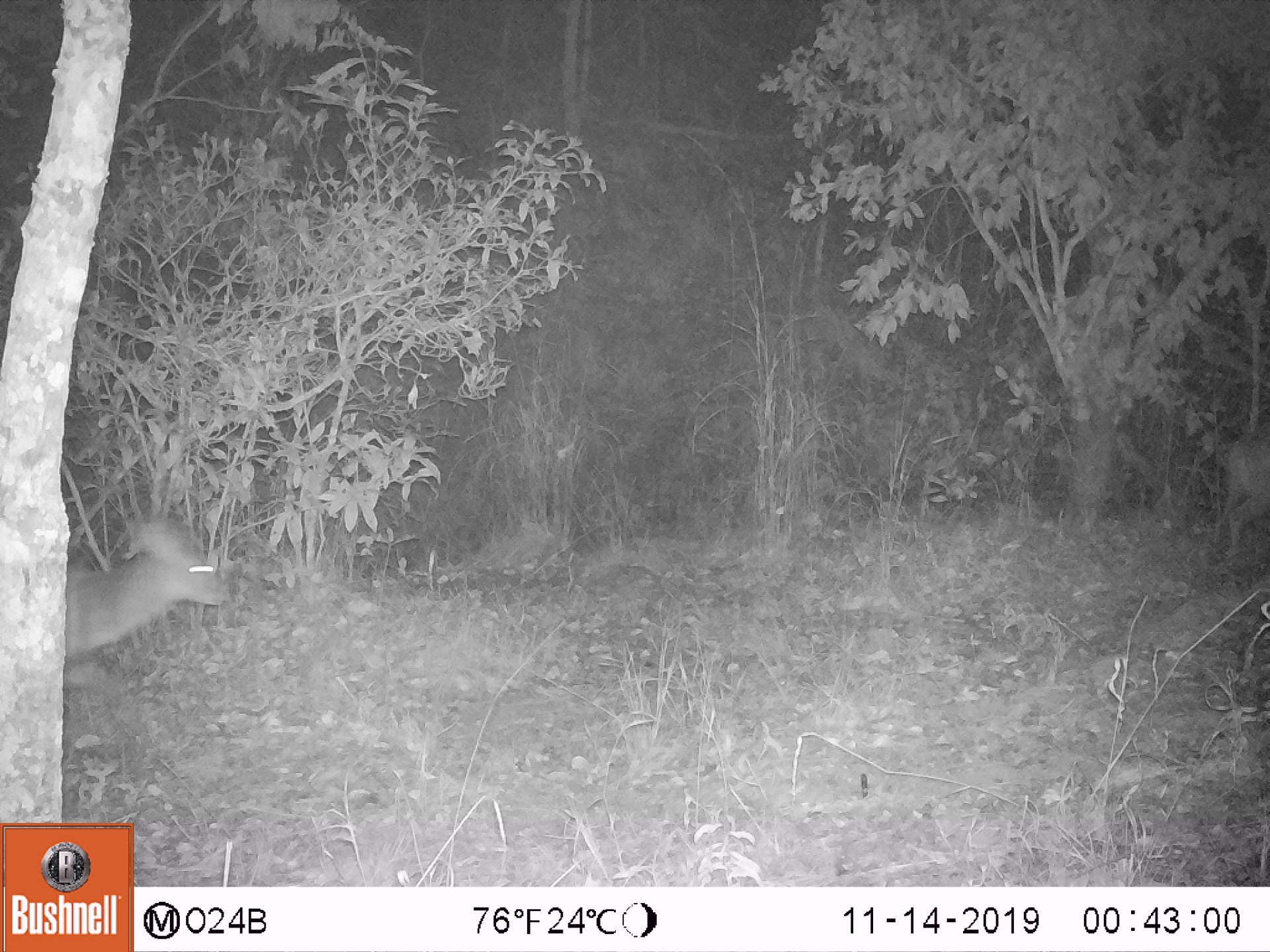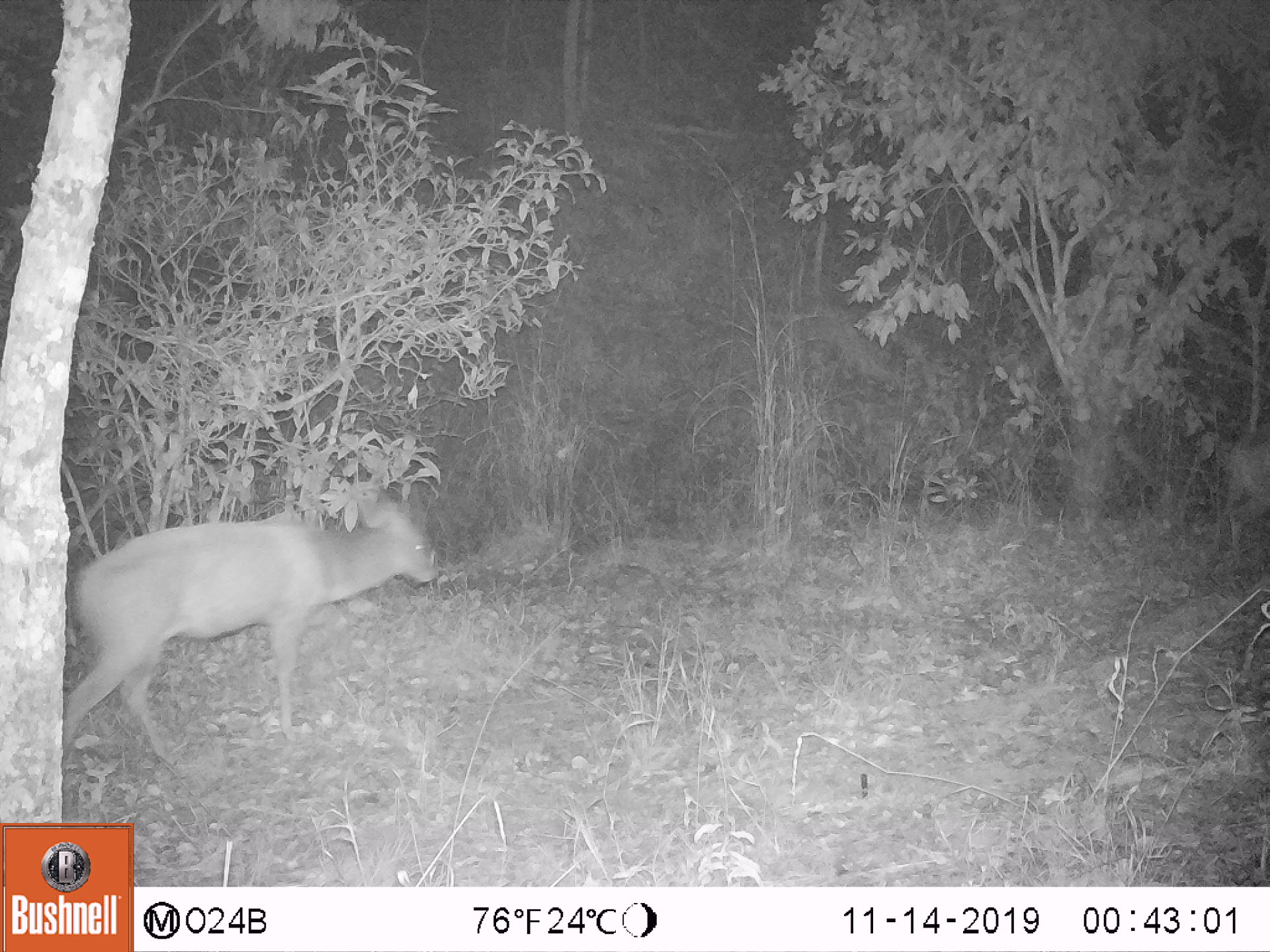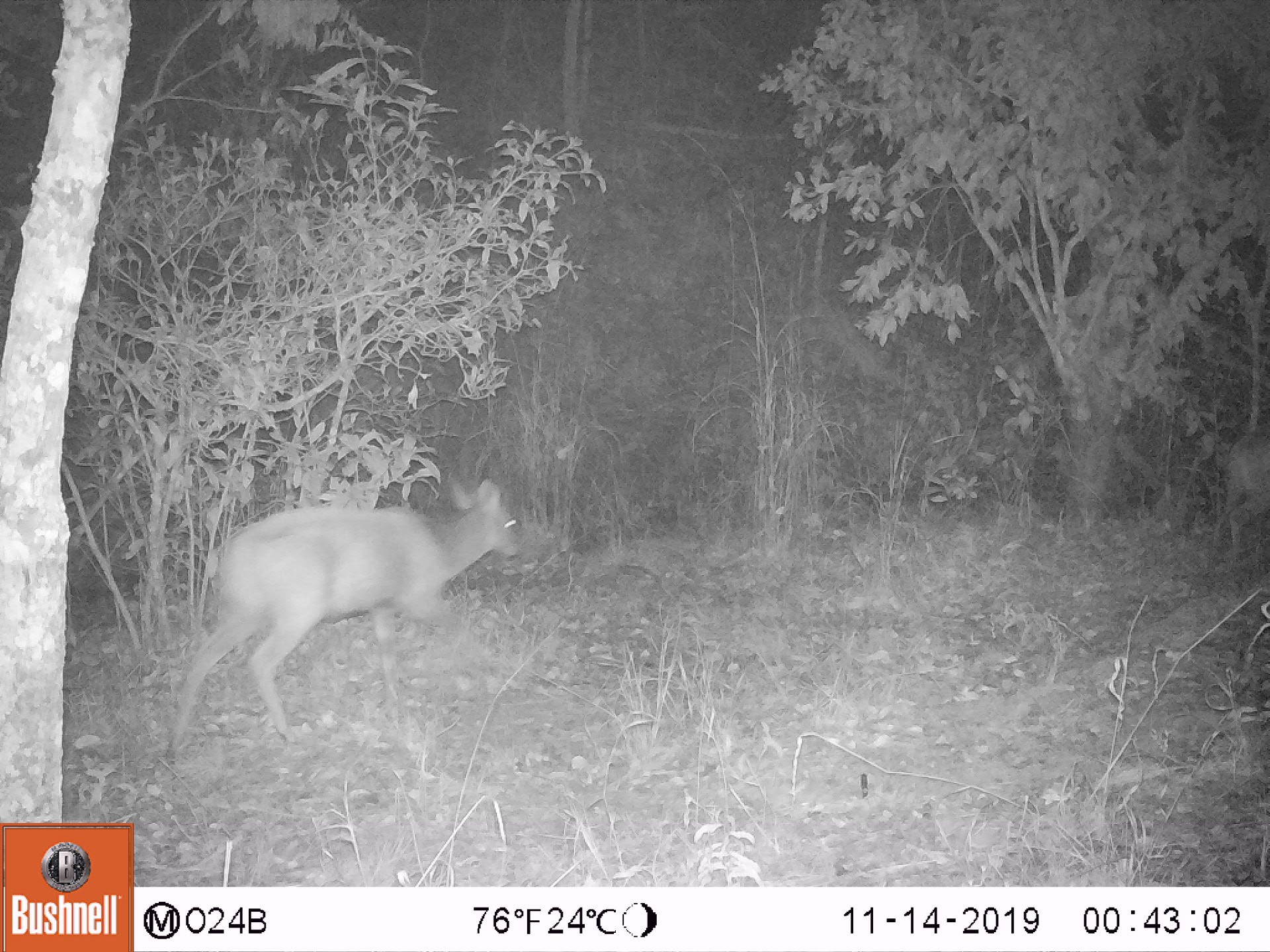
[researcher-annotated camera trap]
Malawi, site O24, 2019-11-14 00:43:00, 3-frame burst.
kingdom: Animalia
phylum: Chordata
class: Mammalia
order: Artiodactyla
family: Bovidae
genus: Tragelaphus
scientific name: Tragelaphus sylvaticus sylvaticus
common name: cape bushbuck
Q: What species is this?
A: Cape bushbuck (Tragelaphus sylvaticus sylvaticus).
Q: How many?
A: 1.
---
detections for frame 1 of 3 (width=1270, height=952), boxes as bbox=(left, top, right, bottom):
cape bushbuck: bbox=(66, 502, 237, 755)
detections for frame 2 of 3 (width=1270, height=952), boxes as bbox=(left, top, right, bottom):
cape bushbuck: bbox=(61, 458, 444, 766)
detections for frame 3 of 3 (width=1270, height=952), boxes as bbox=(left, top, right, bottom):
cape bushbuck: bbox=(158, 426, 529, 768)